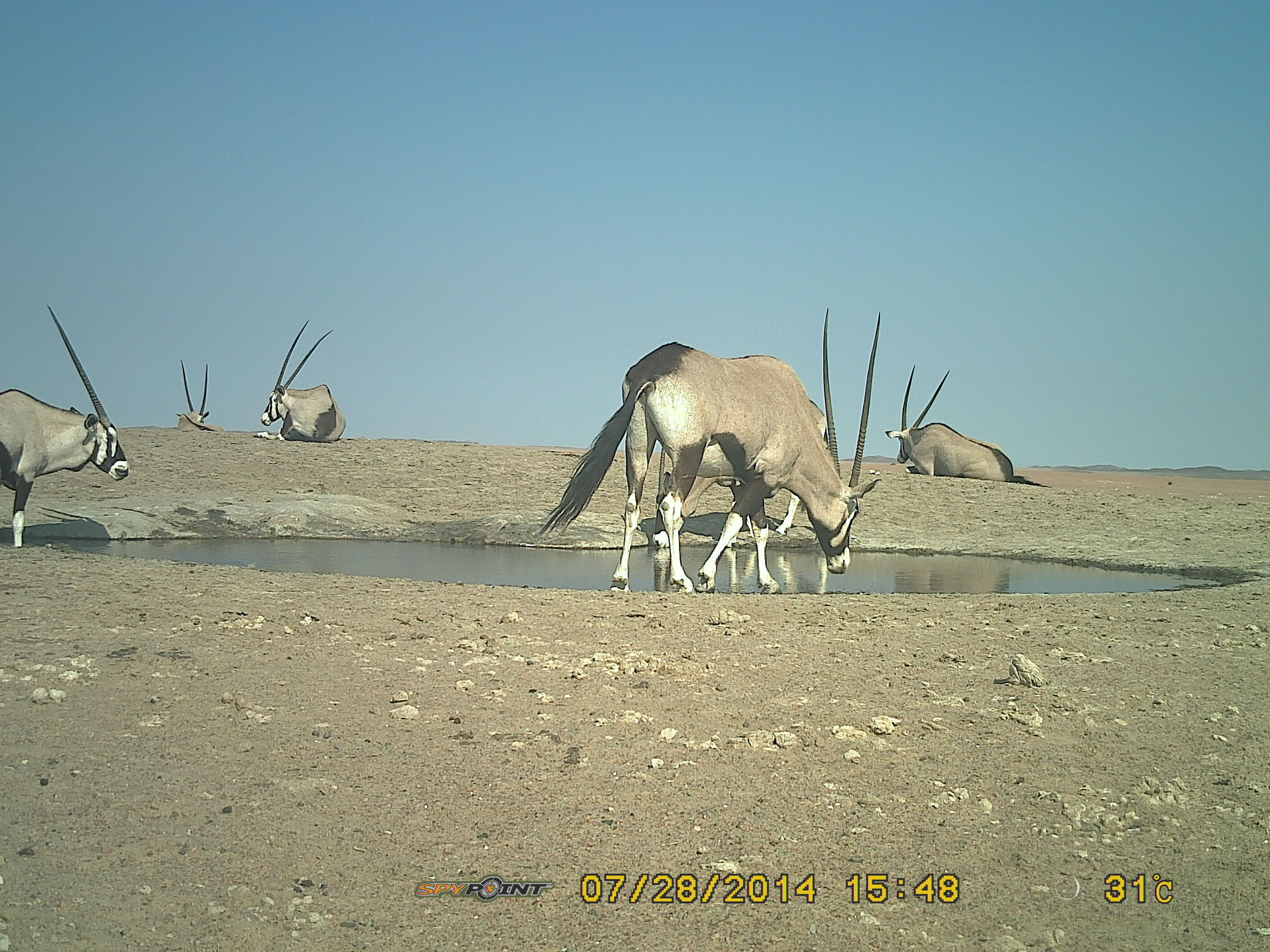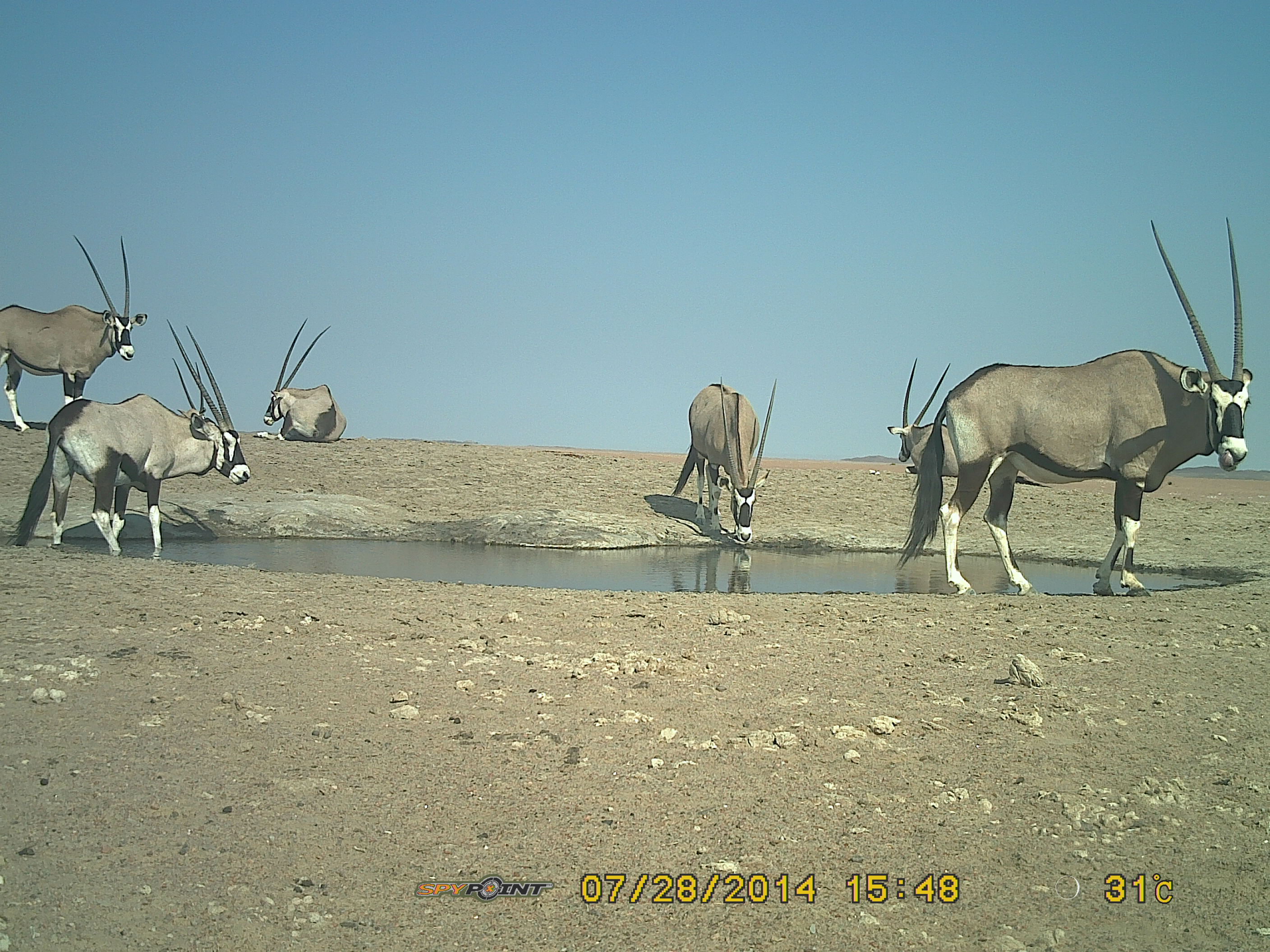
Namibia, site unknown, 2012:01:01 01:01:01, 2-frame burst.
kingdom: Animalia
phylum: Chordata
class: Mammalia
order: Artiodactyla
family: Bovidae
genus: Oryx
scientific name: Oryx gazella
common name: gemsbok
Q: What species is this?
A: Oryx gazella (gemsbok).